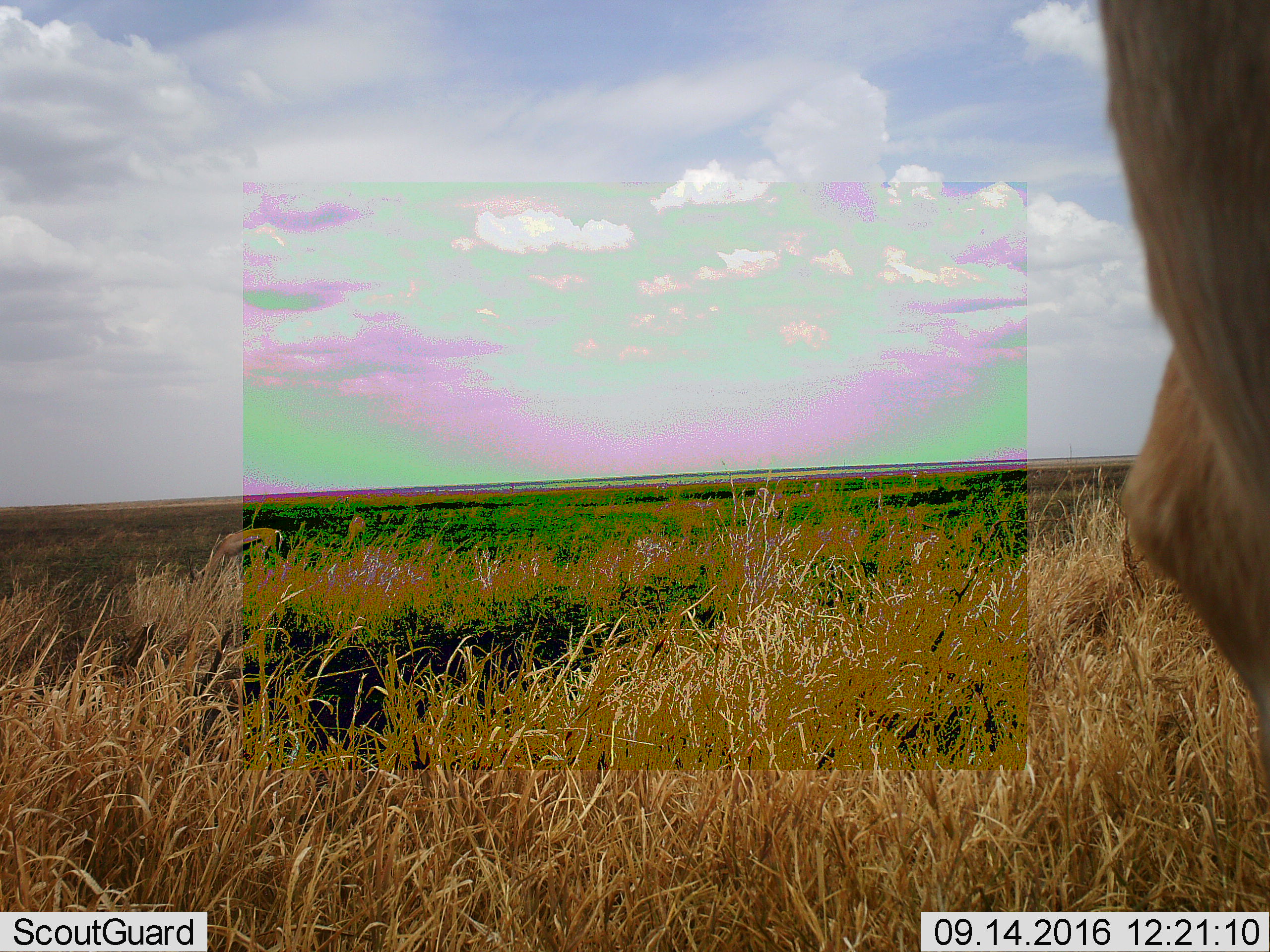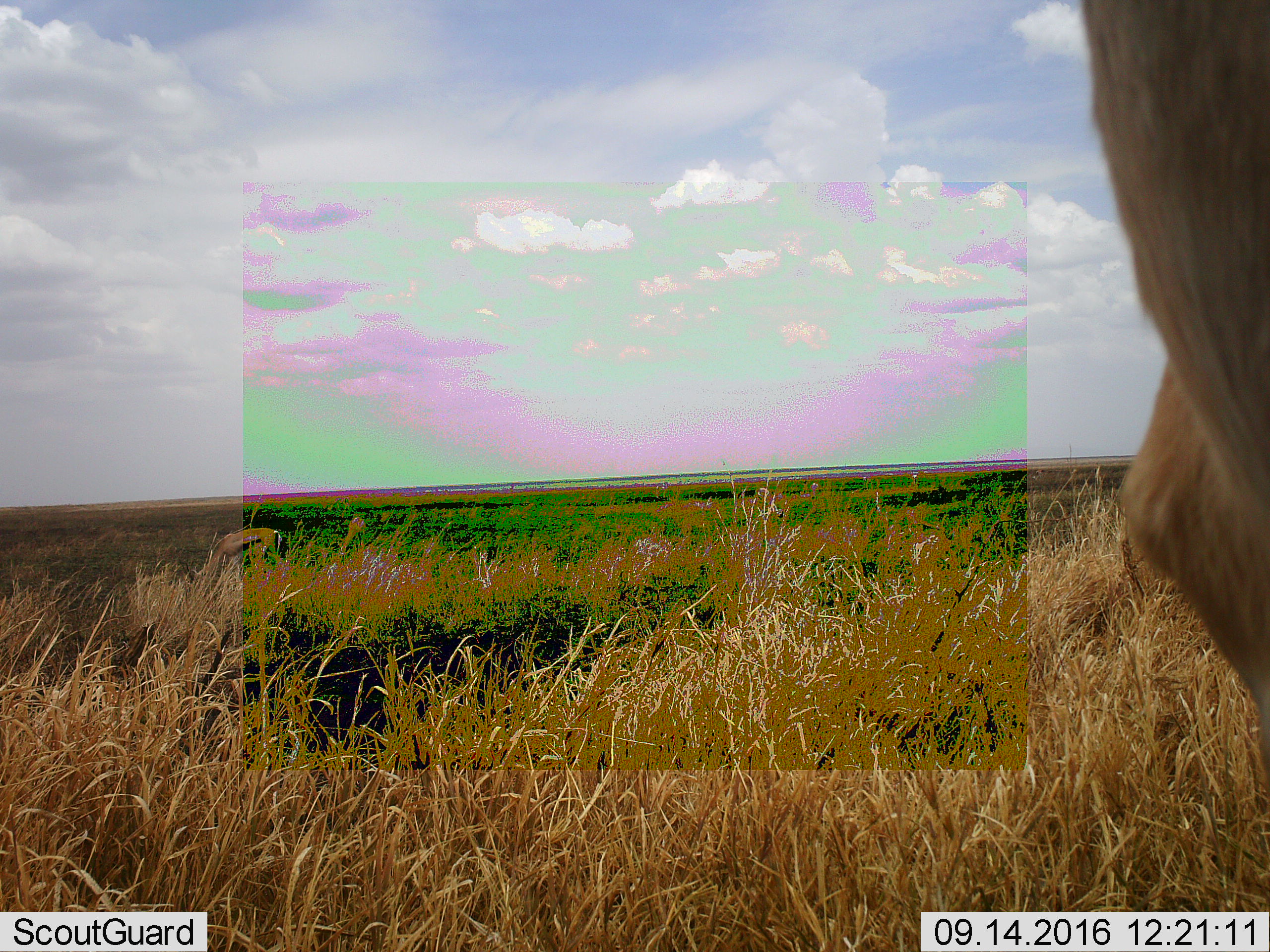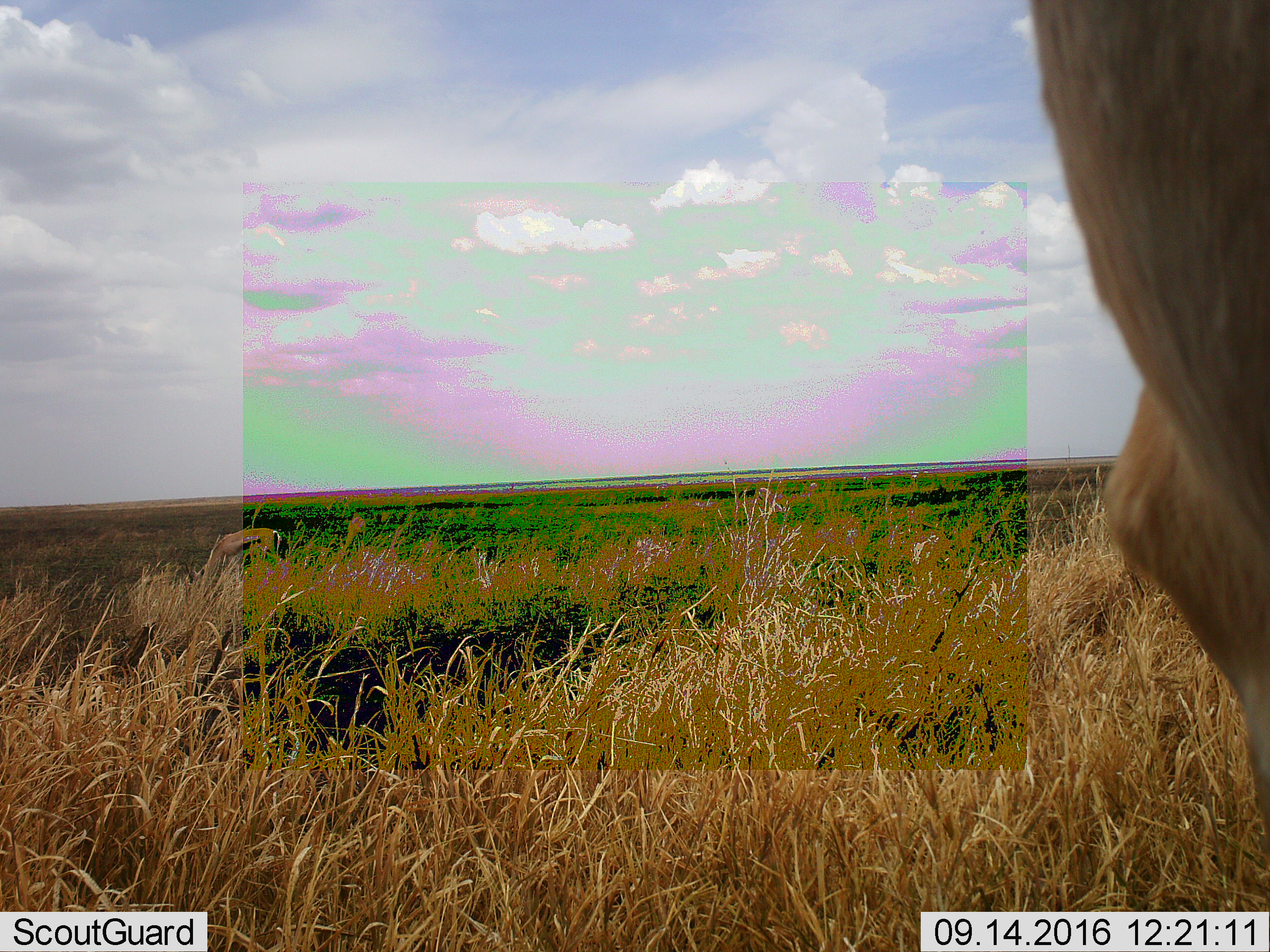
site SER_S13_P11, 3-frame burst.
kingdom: Animalia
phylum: Chordata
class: Mammalia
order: Artiodactyla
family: Bovidae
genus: Eudorcas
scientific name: Eudorcas thomsonii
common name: thomson's gazelle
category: gazellethomsons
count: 2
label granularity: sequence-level